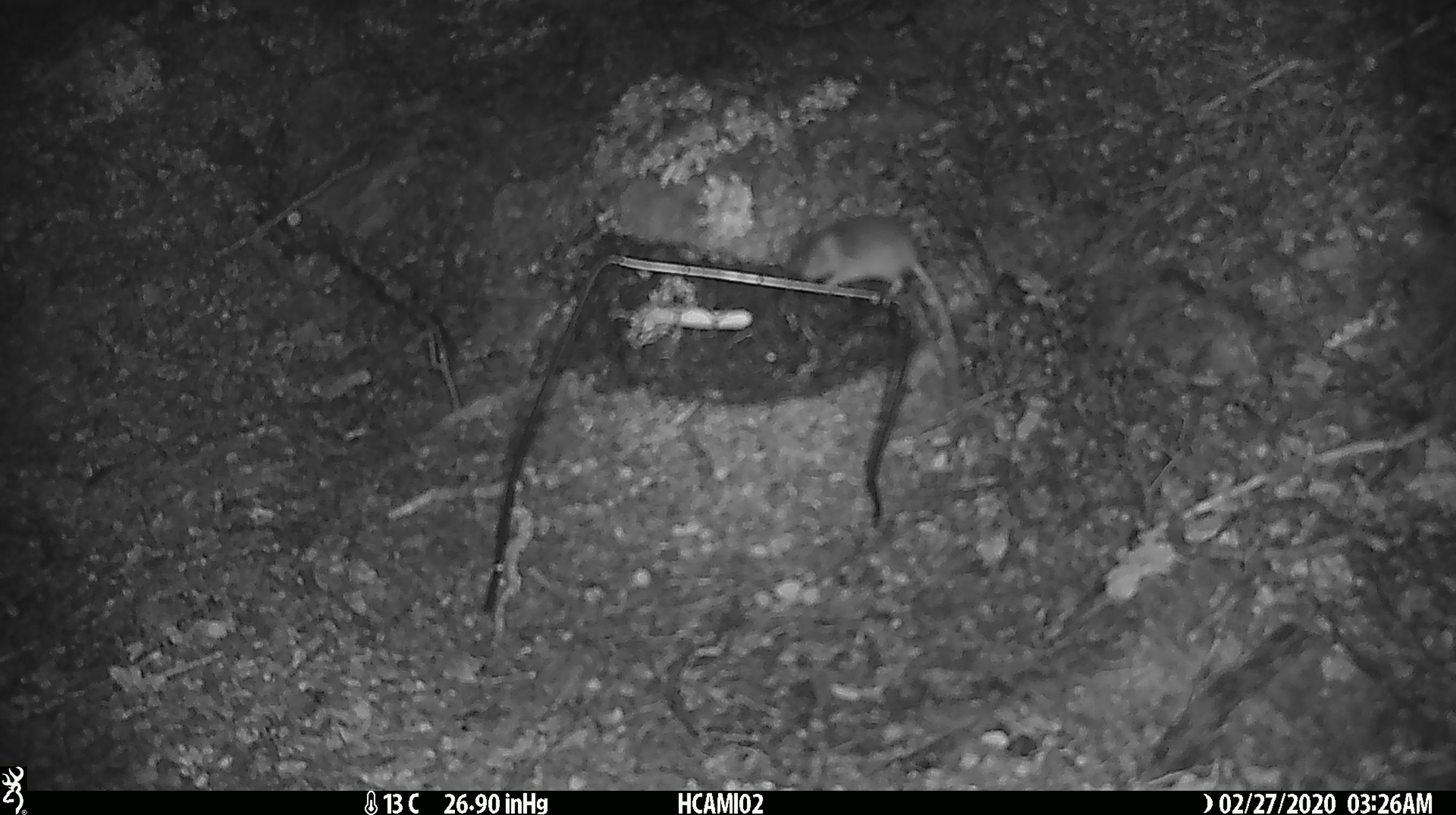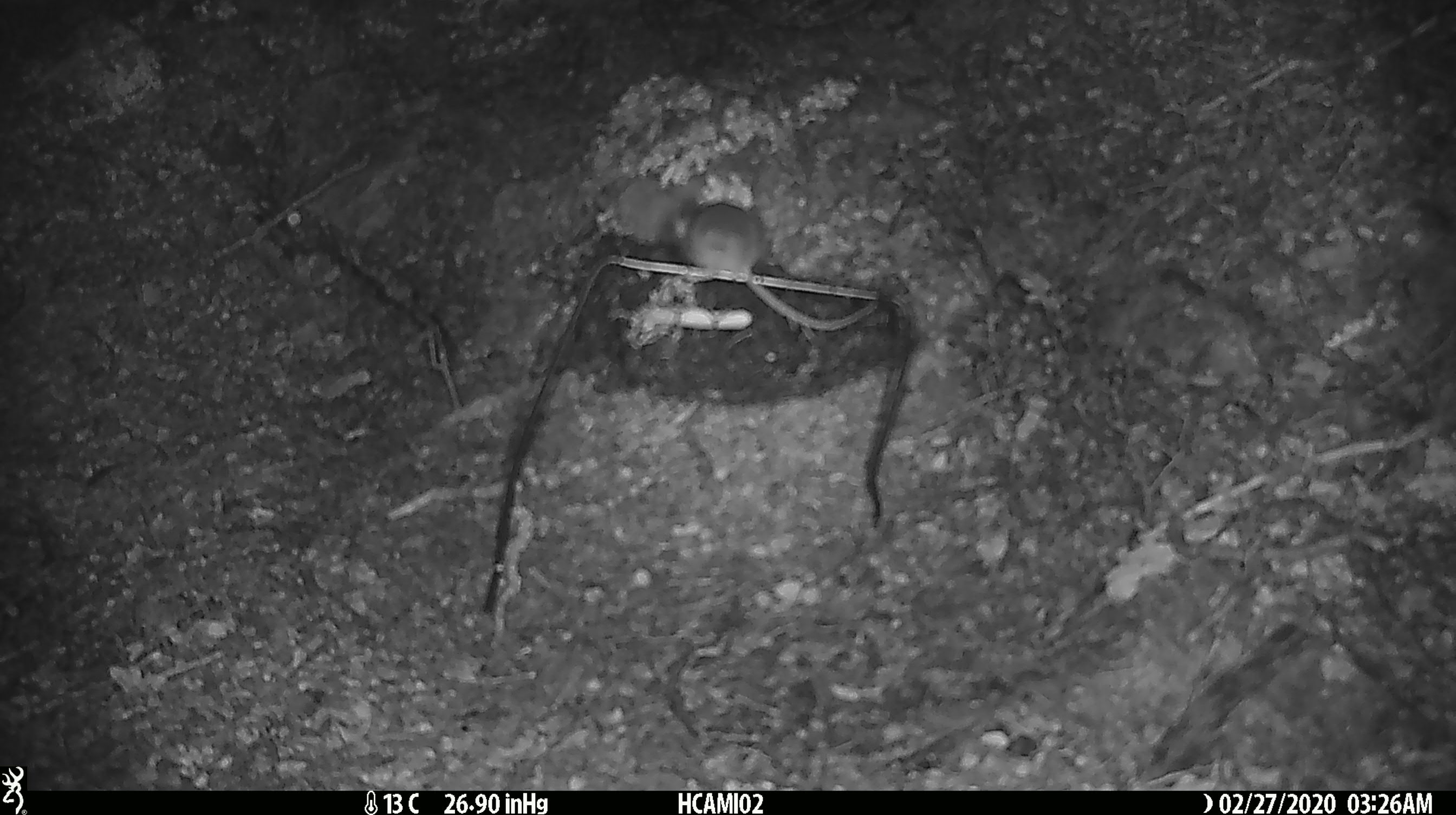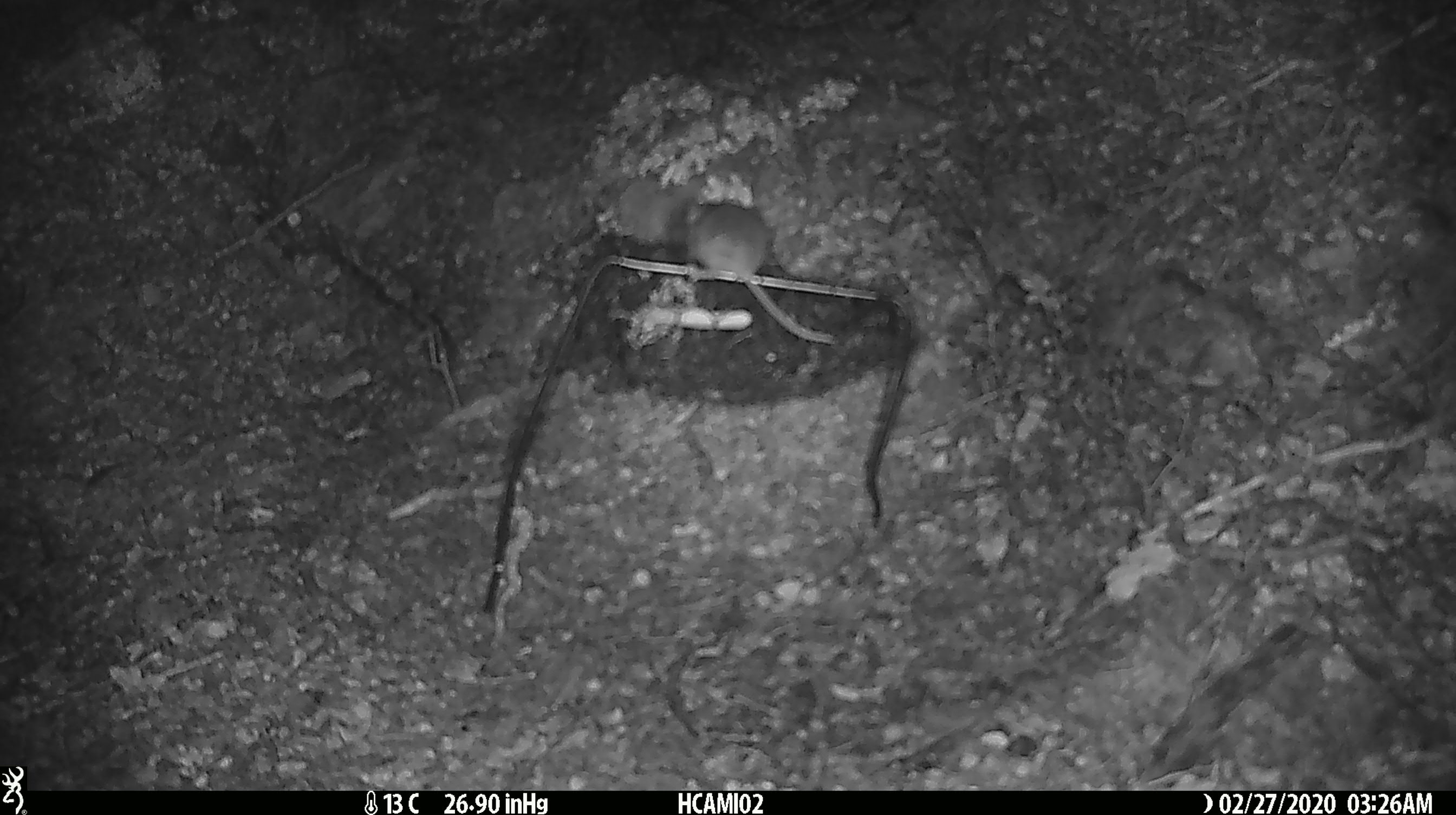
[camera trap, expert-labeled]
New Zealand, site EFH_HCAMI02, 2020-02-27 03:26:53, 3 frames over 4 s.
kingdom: Animalia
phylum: Chordata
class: Mammalia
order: Rodentia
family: Muridae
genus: Mus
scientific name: Mus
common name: mouse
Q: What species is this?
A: Mouse (Mus).